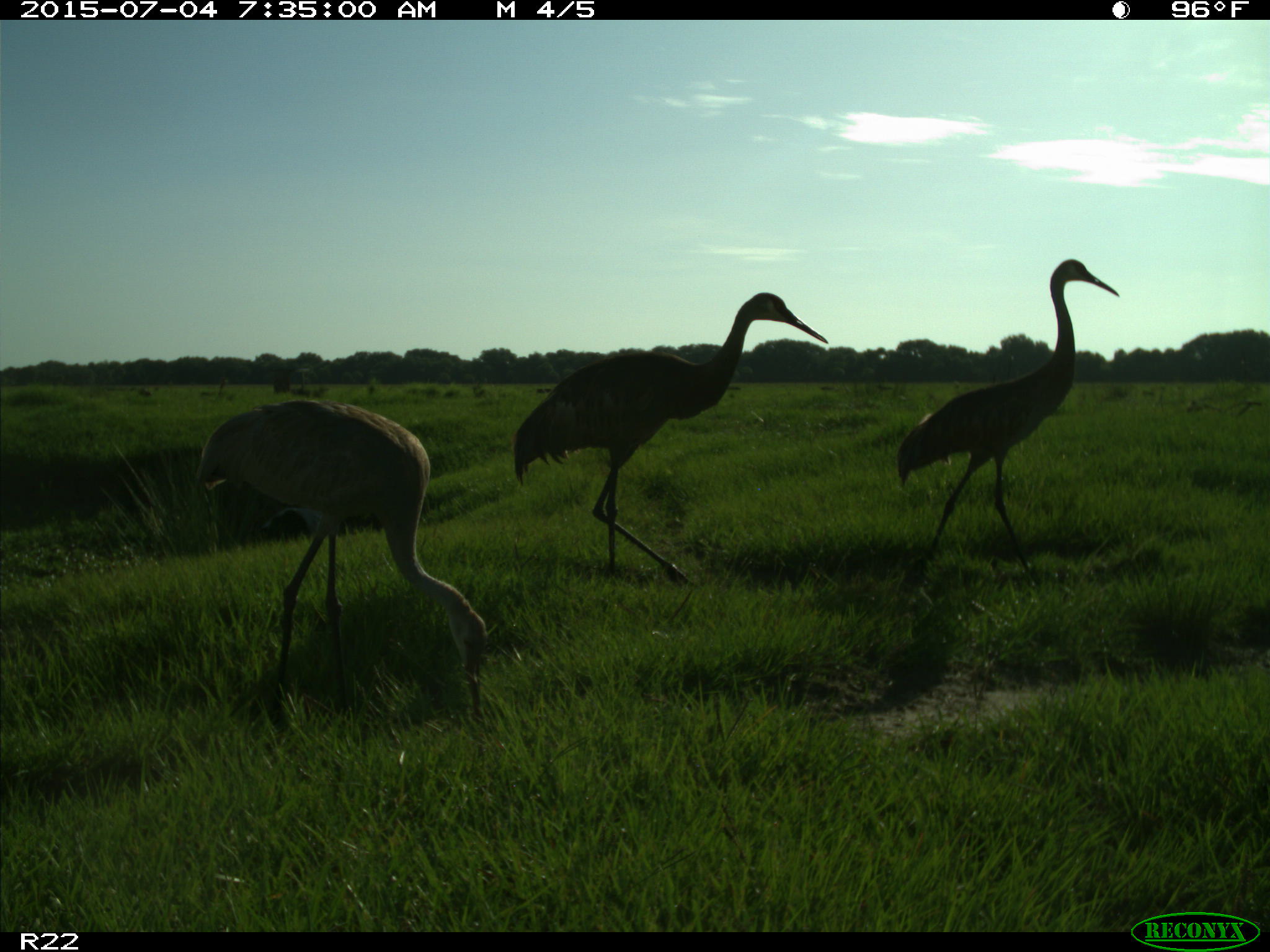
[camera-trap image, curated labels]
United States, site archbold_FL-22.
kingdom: Animalia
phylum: Chordata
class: Mammalia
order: Artiodactyla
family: Bovidae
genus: Bos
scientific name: Bos taurus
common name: domestic cow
Bos taurus (domestic cow).